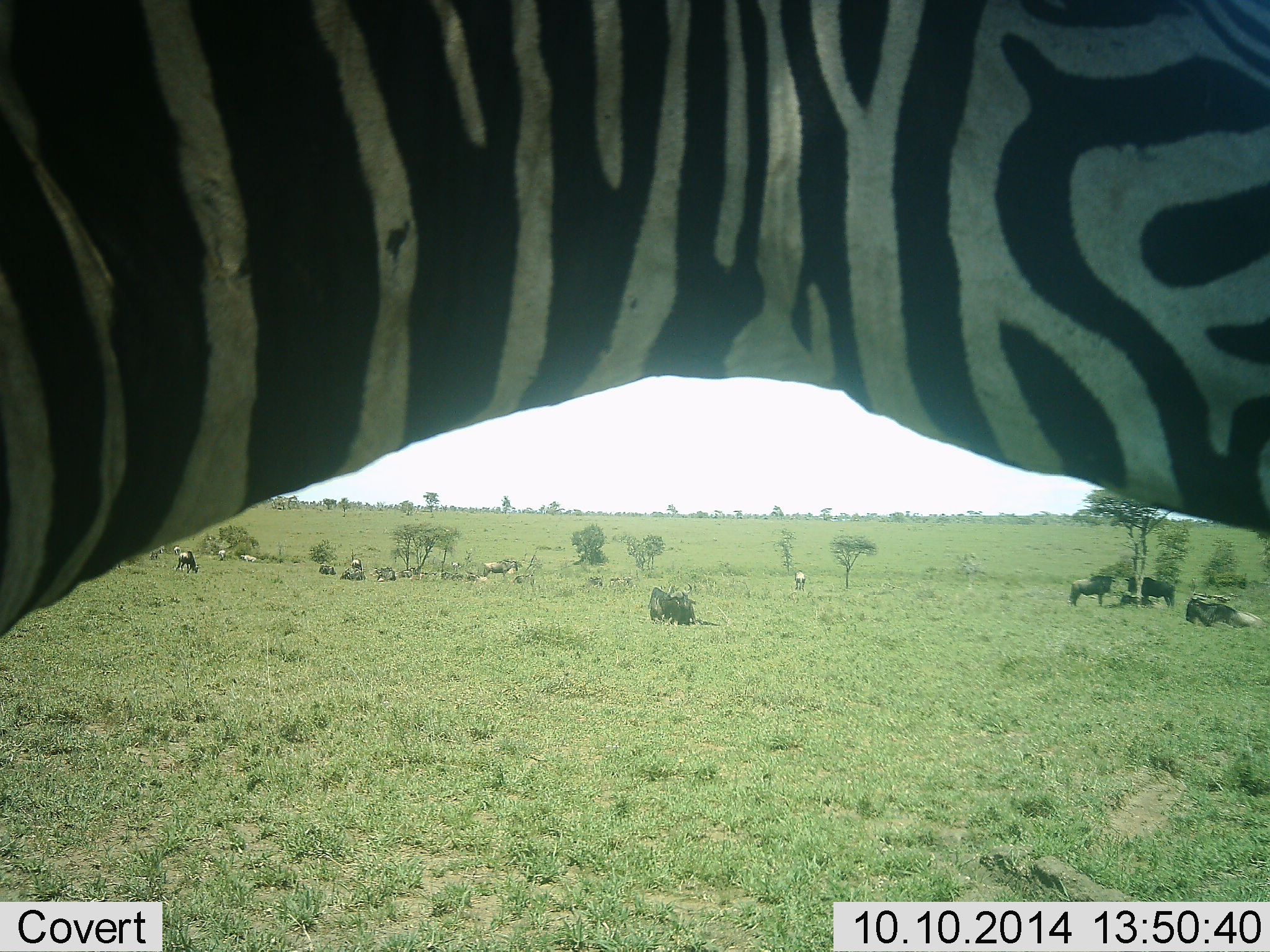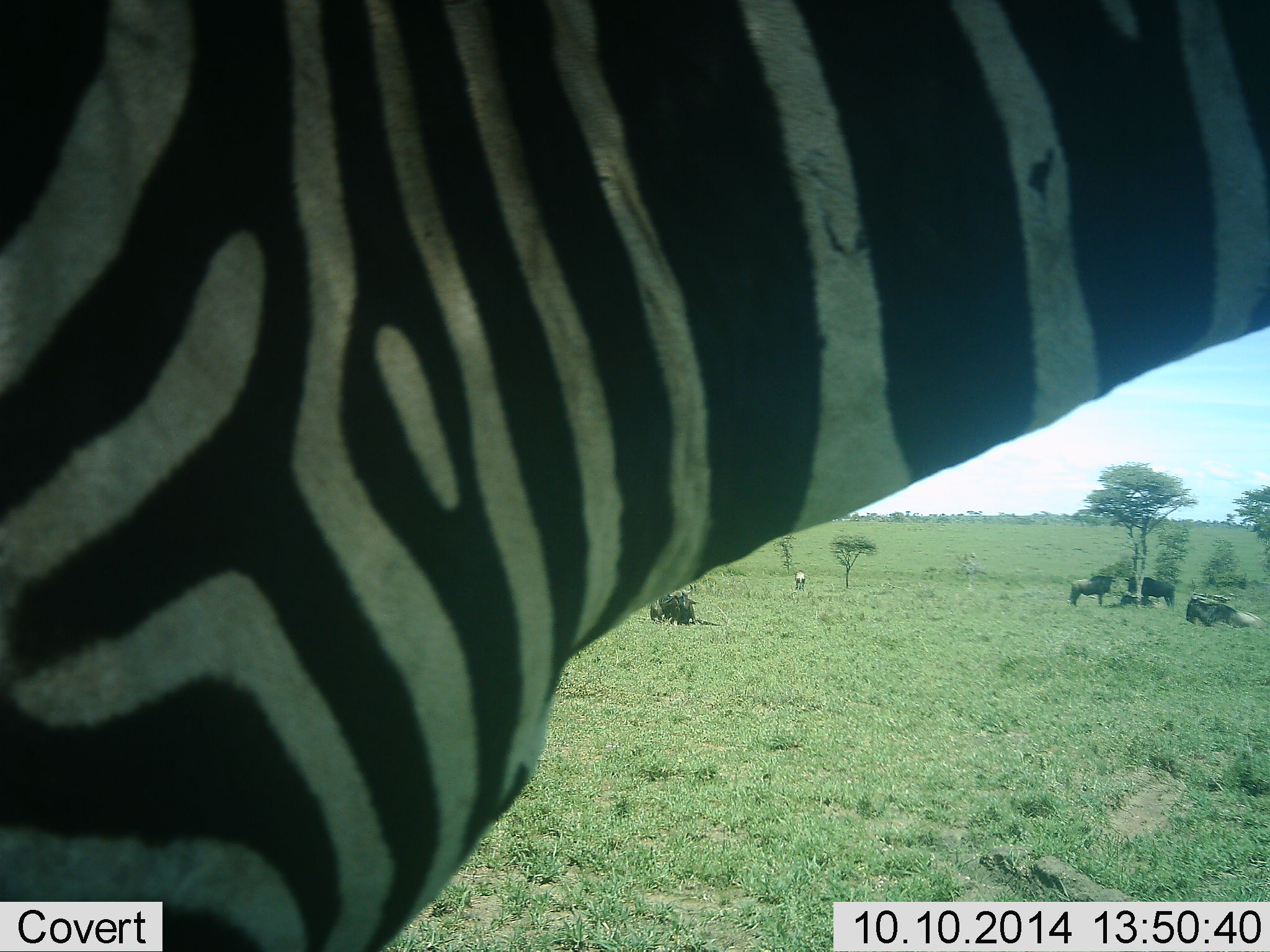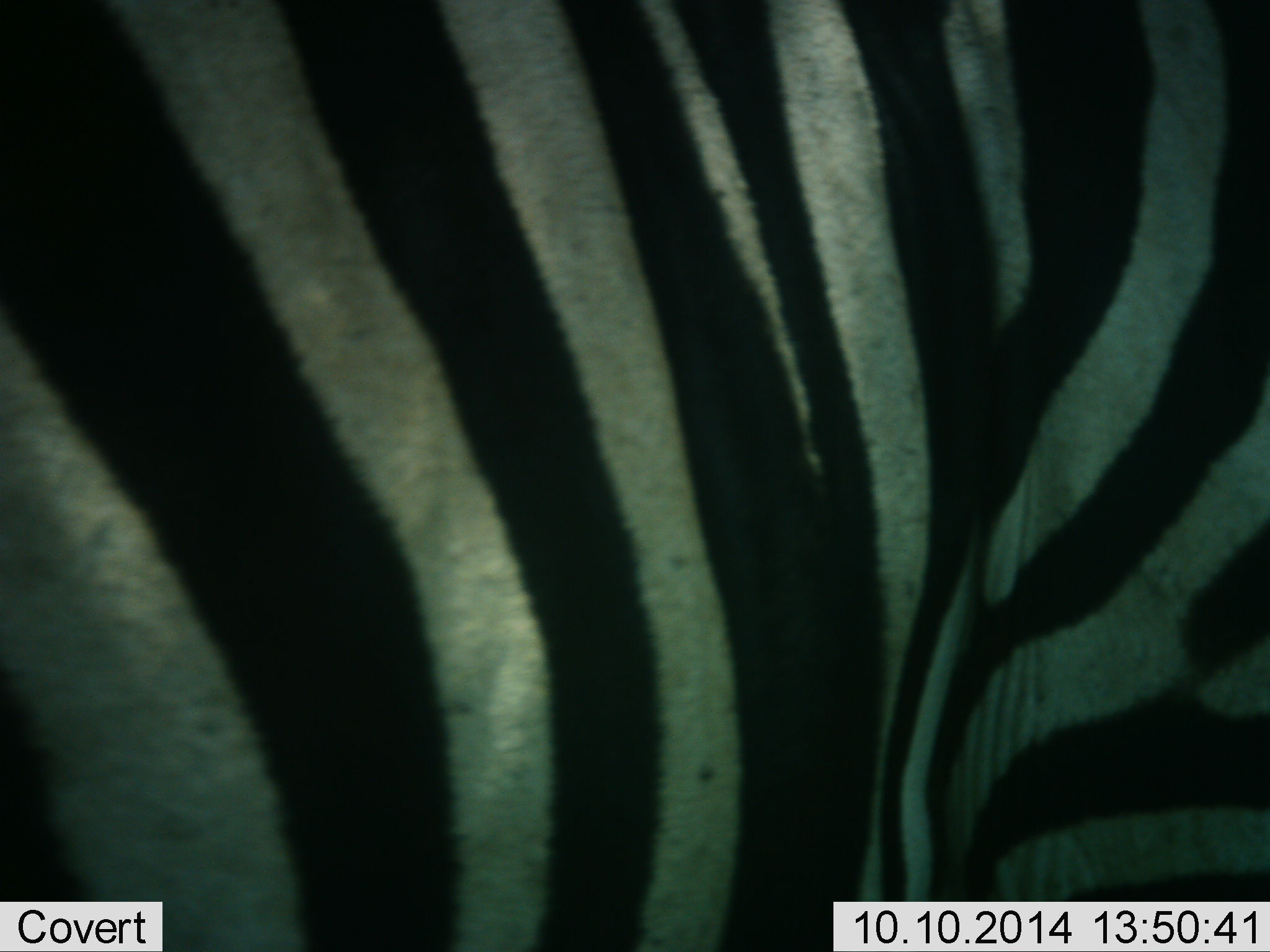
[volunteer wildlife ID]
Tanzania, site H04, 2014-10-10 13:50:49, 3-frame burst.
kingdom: Animalia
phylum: Chordata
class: Mammalia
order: Artiodactyla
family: Bovidae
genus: Connochaetes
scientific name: Connochaetes taurinus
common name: blue wildebeest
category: wildebeest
Wildebeest (blue wildebeest) (Connochaetes taurinus), count 10. Behavior (volunteer vote fractions): standing 67%, resting 58%, moving 8%, interacting 0%. Young present (vote fraction): 0%. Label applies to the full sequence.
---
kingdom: Animalia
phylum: Chordata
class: Mammalia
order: Perissodactyla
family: Equidae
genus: Equus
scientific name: Equus quagga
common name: plains zebra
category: zebra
Zebra (plains zebra) (Equus quagga), count 1. Behavior (volunteer vote fractions): standing 38%, resting 0%, moving 62%, interacting 0%. Young present (vote fraction): 0%. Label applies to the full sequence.